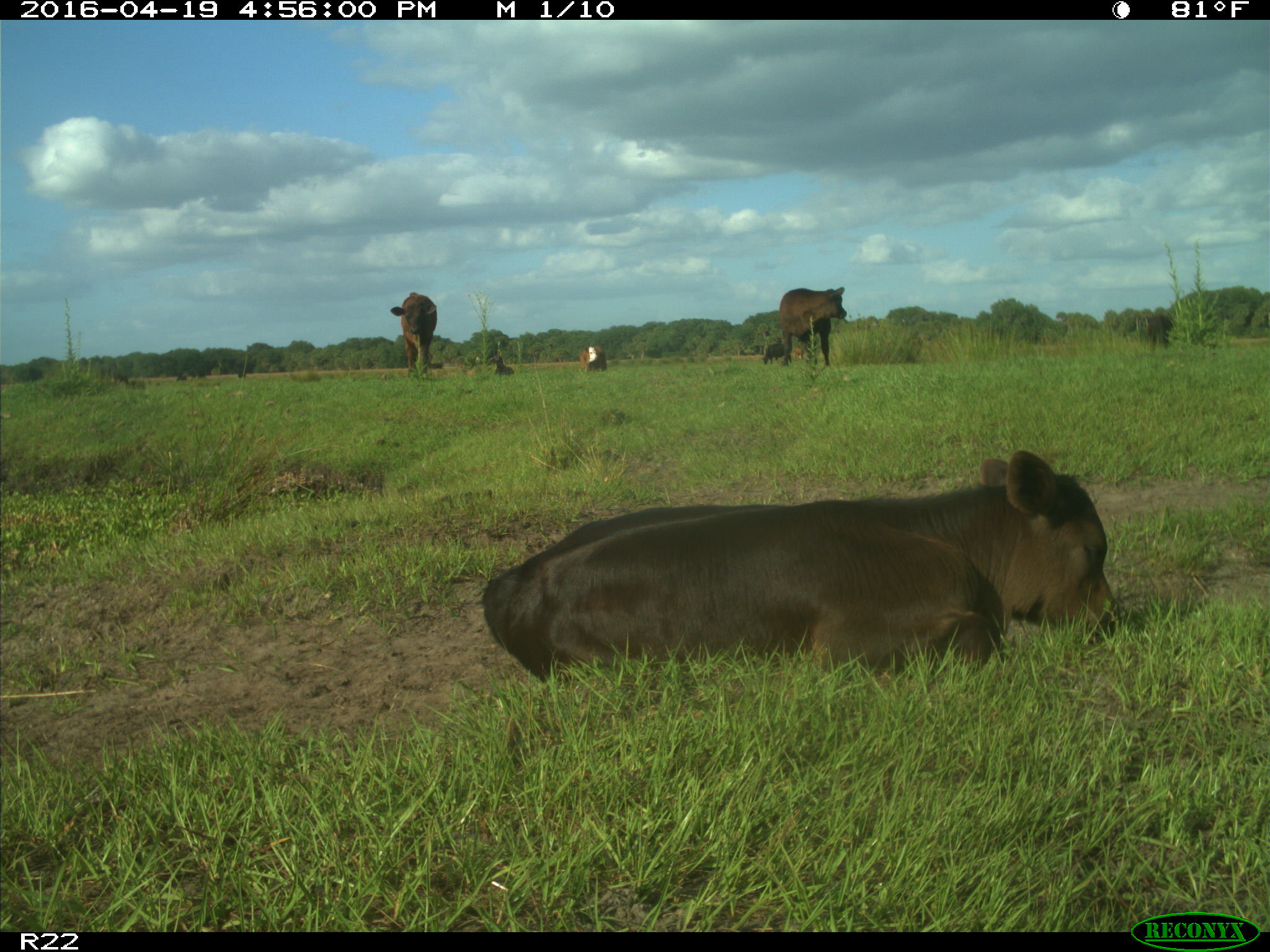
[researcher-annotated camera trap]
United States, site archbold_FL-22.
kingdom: Animalia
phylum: Chordata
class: Mammalia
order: Artiodactyla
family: Bovidae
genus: Bos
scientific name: Bos taurus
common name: domestic cow